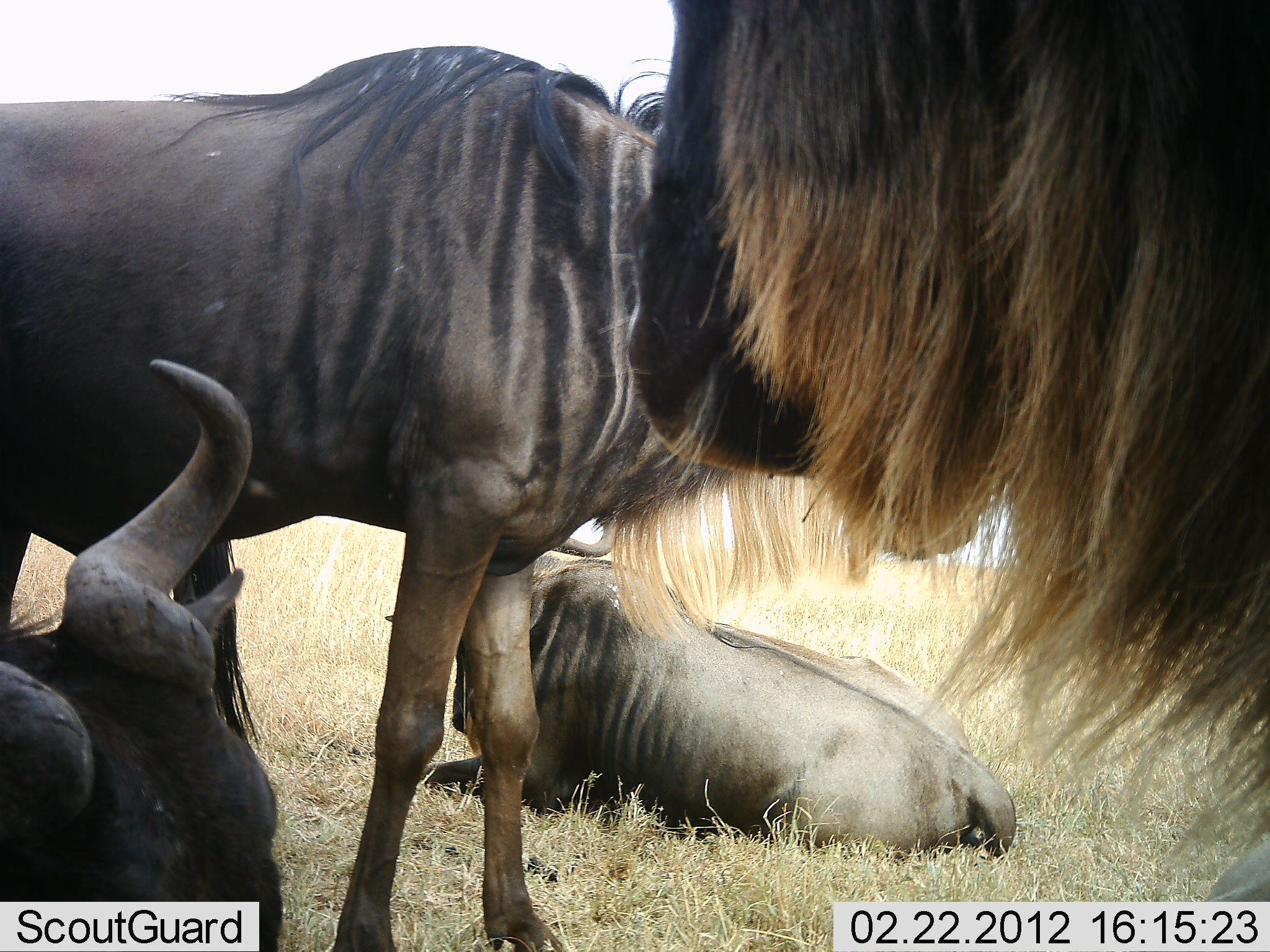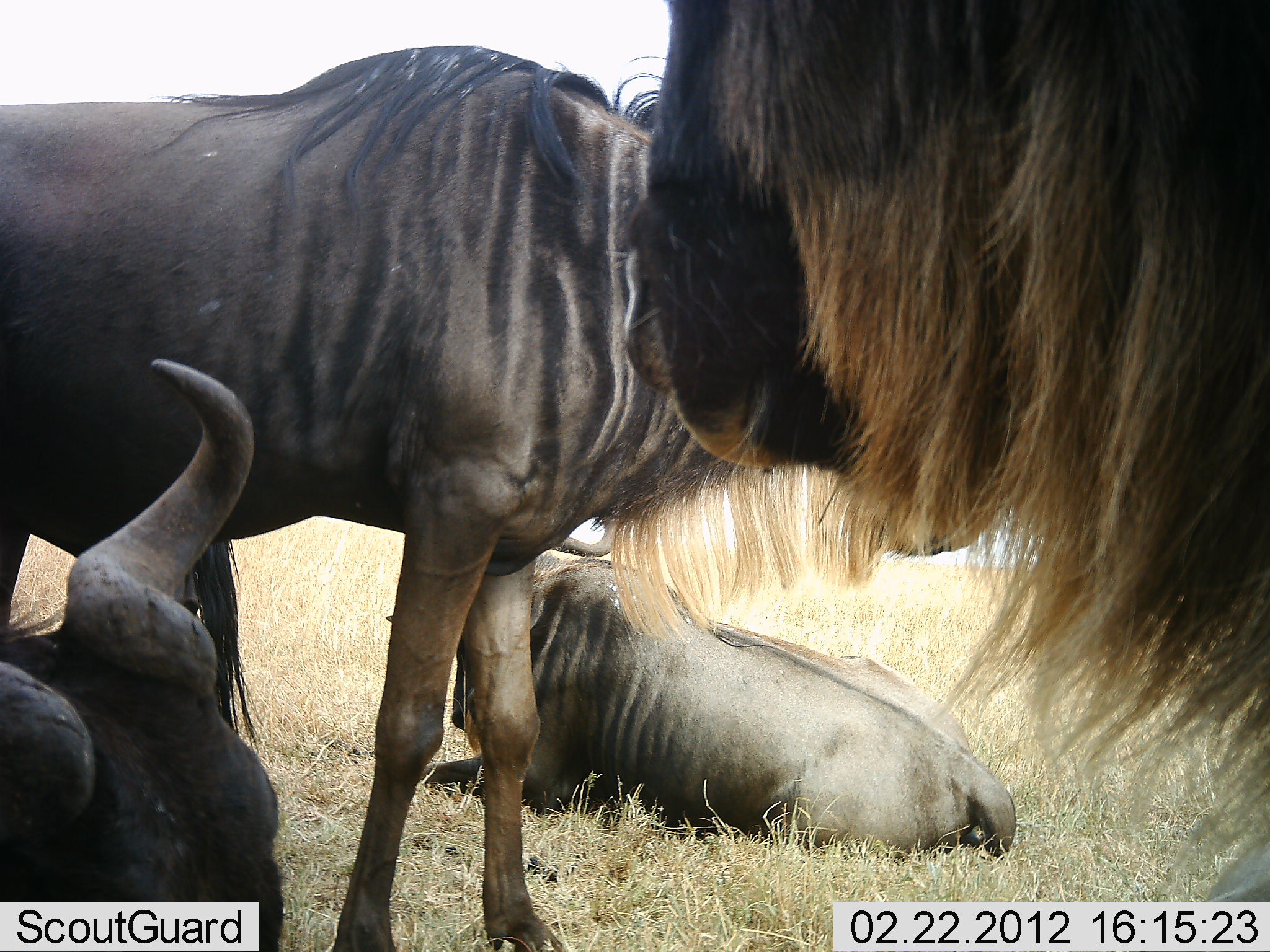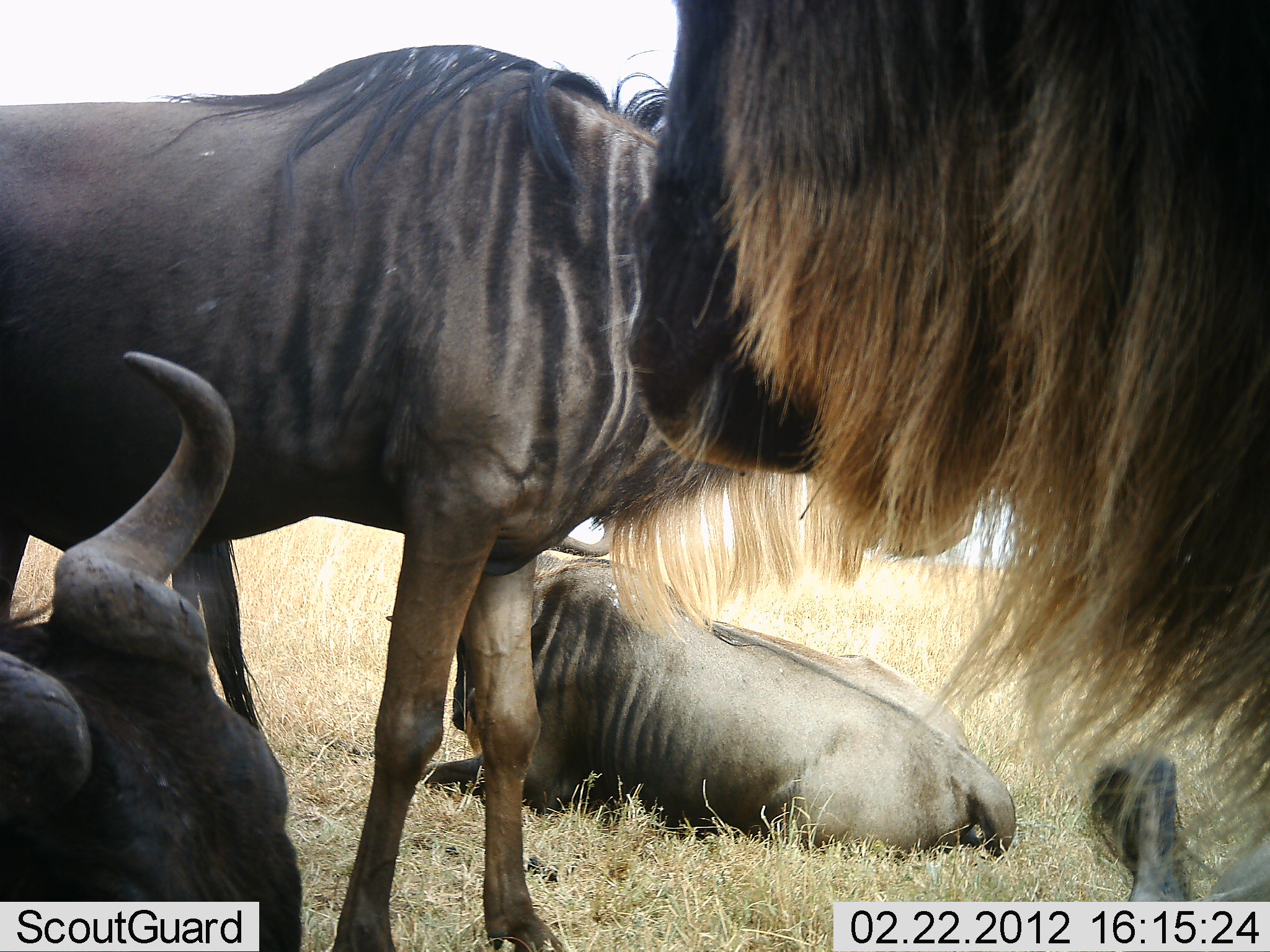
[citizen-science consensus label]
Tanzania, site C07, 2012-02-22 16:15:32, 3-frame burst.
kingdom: Animalia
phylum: Chordata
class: Mammalia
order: Artiodactyla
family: Bovidae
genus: Connochaetes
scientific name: Connochaetes taurinus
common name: blue wildebeest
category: wildebeest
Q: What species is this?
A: Wildebeest (blue wildebeest) (Connochaetes taurinus).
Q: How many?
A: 4.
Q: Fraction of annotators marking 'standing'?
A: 74%.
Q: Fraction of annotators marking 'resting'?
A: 97%.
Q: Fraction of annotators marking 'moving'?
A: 3%.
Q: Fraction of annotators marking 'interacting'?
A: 3%.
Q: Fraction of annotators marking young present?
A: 0%.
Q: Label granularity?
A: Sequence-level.